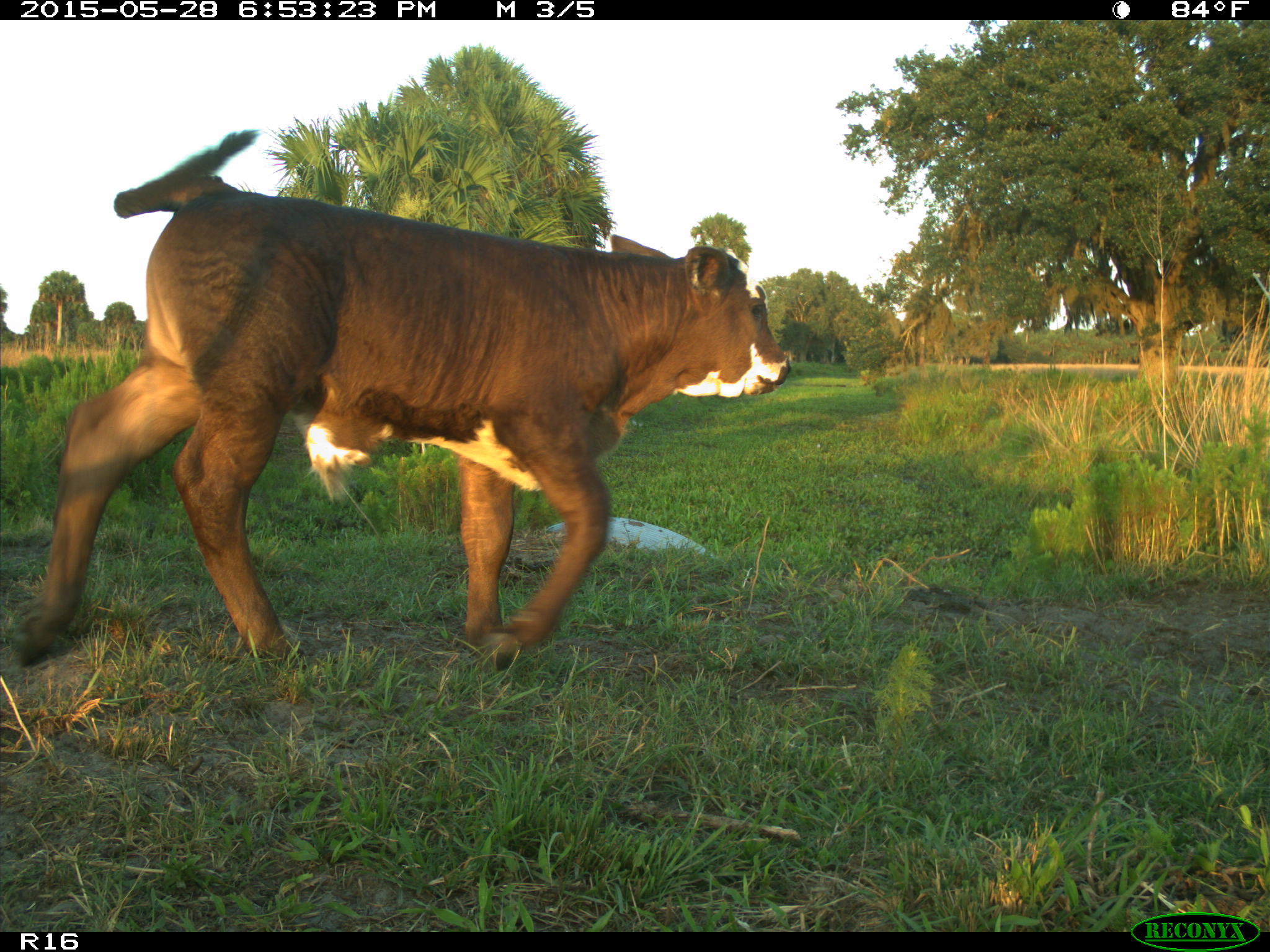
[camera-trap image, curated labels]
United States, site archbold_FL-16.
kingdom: Animalia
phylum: Chordata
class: Mammalia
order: Artiodactyla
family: Bovidae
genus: Bos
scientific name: Bos taurus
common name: domestic cow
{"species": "Bos taurus (domestic cow)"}